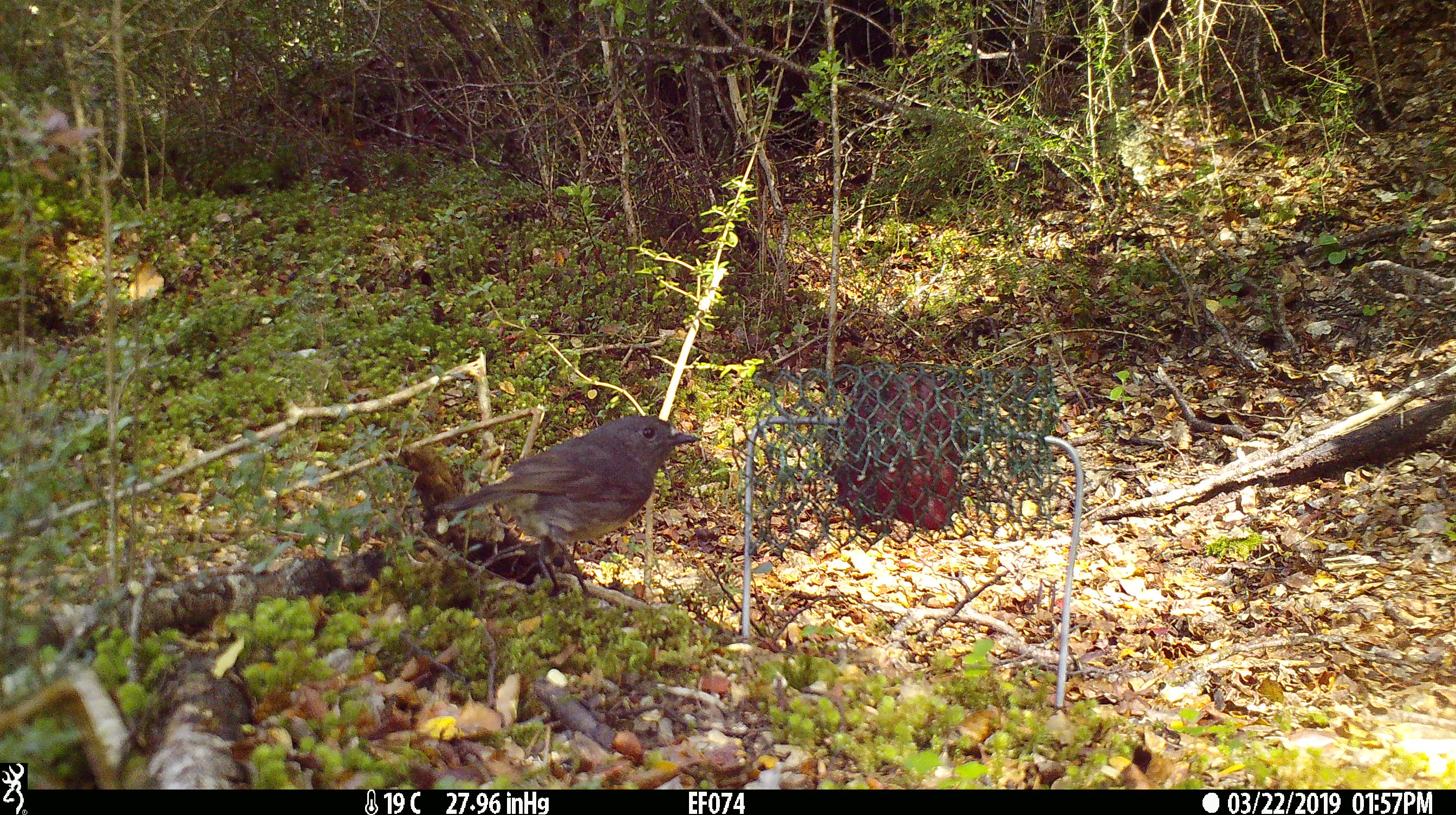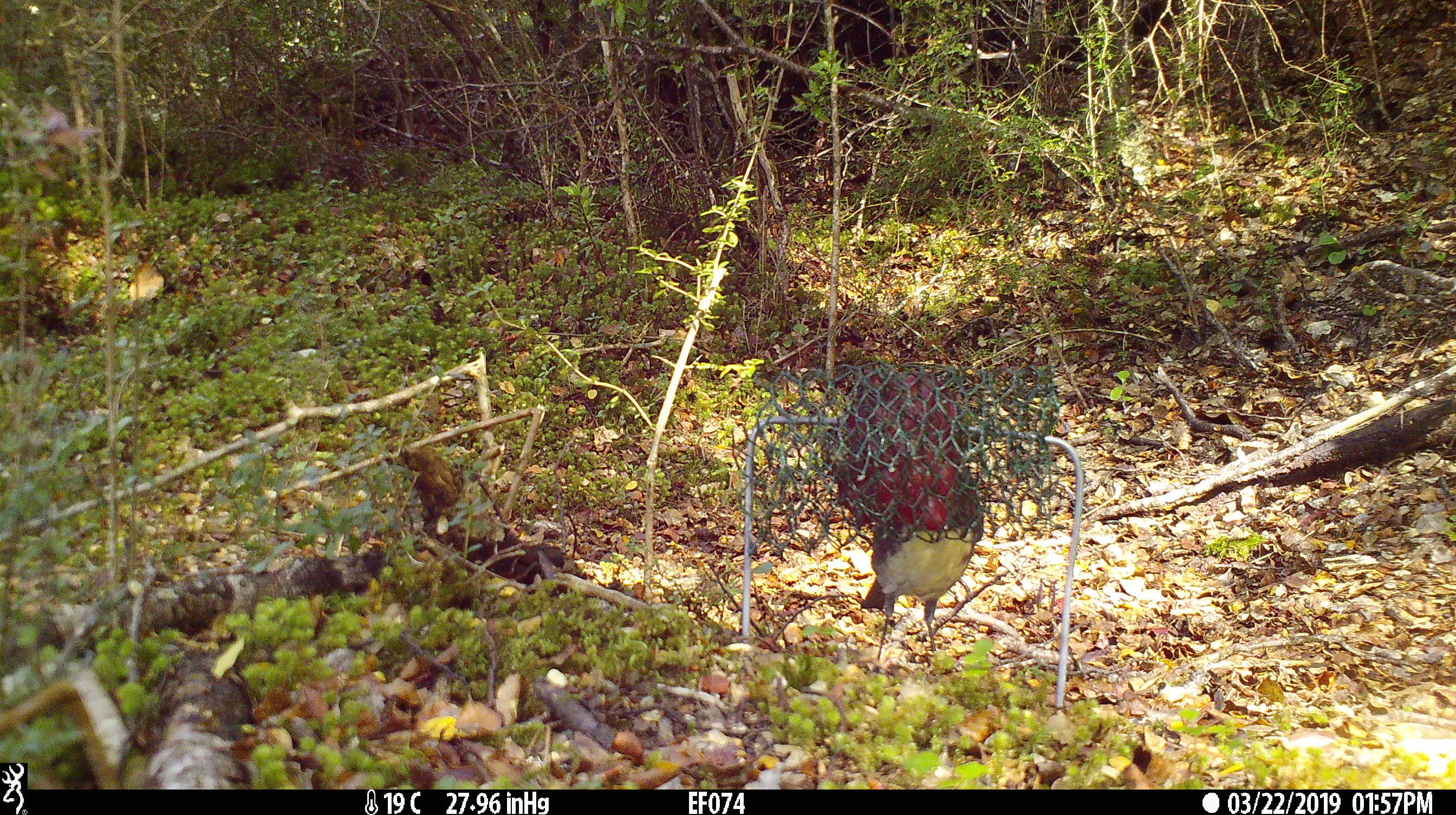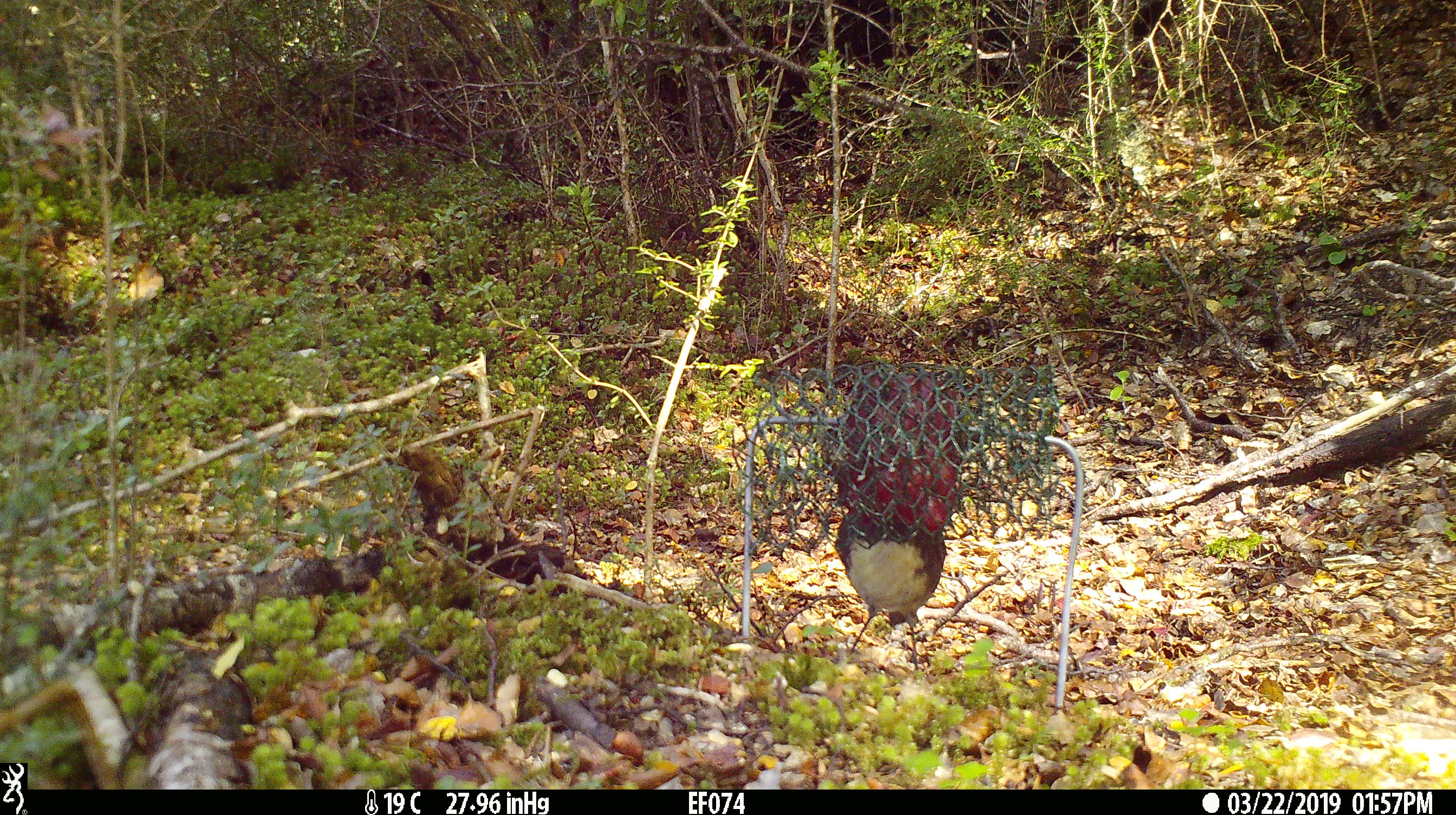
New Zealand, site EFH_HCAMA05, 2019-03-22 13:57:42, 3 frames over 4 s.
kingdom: Animalia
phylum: Chordata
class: Aves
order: Passeriformes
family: Petroicidae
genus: Petroica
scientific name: Petroica australis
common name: new zealand robin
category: robin